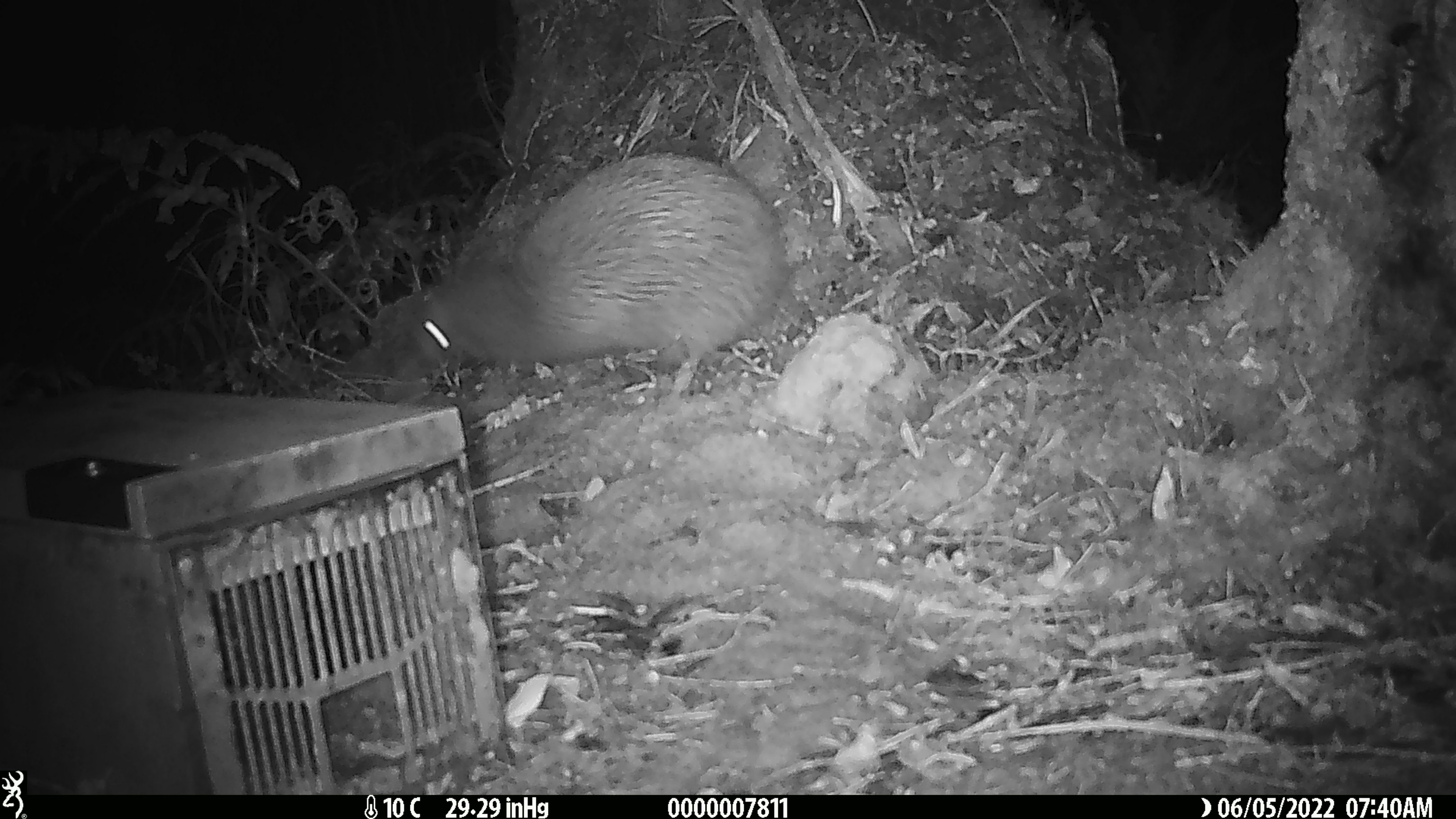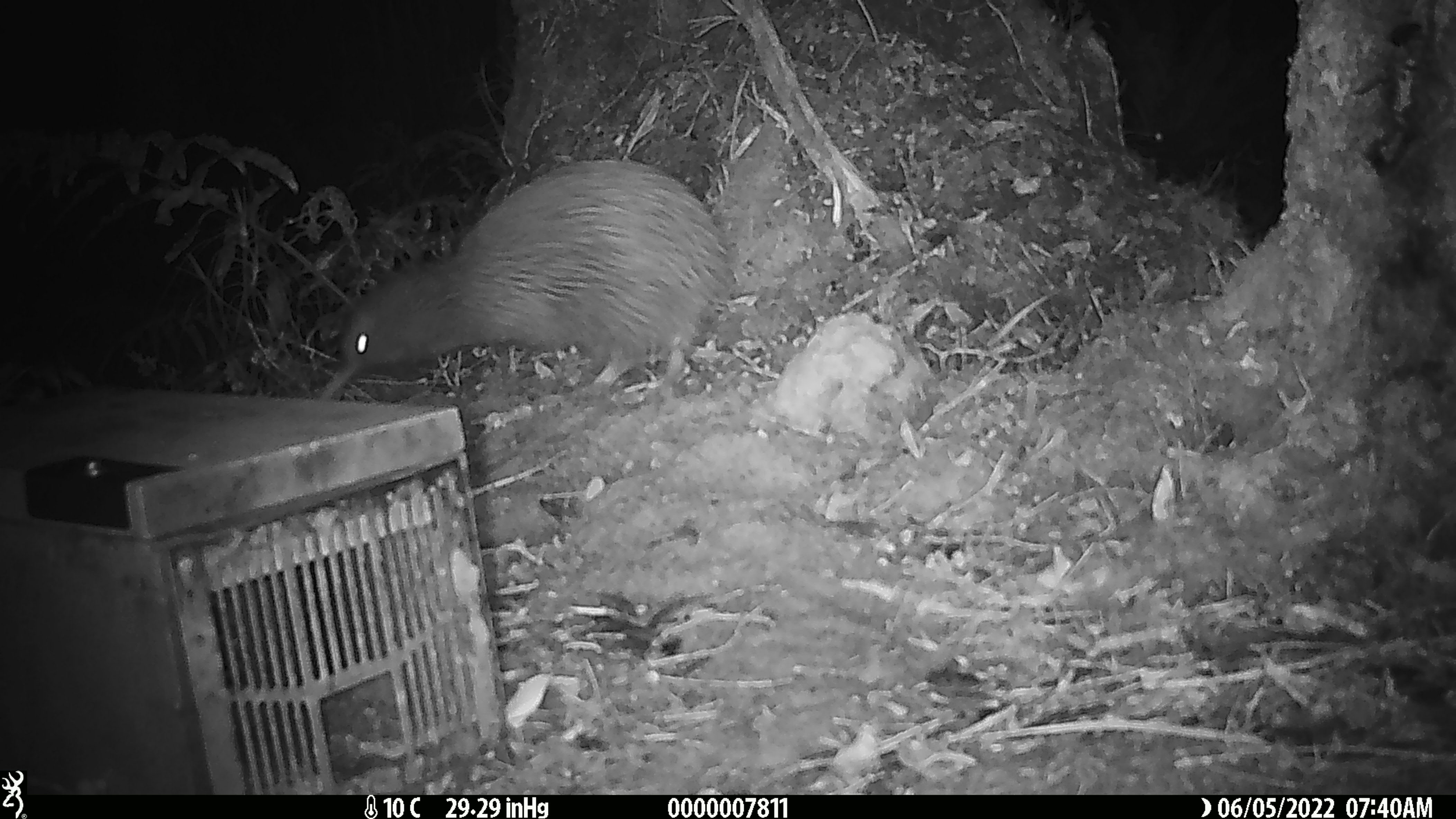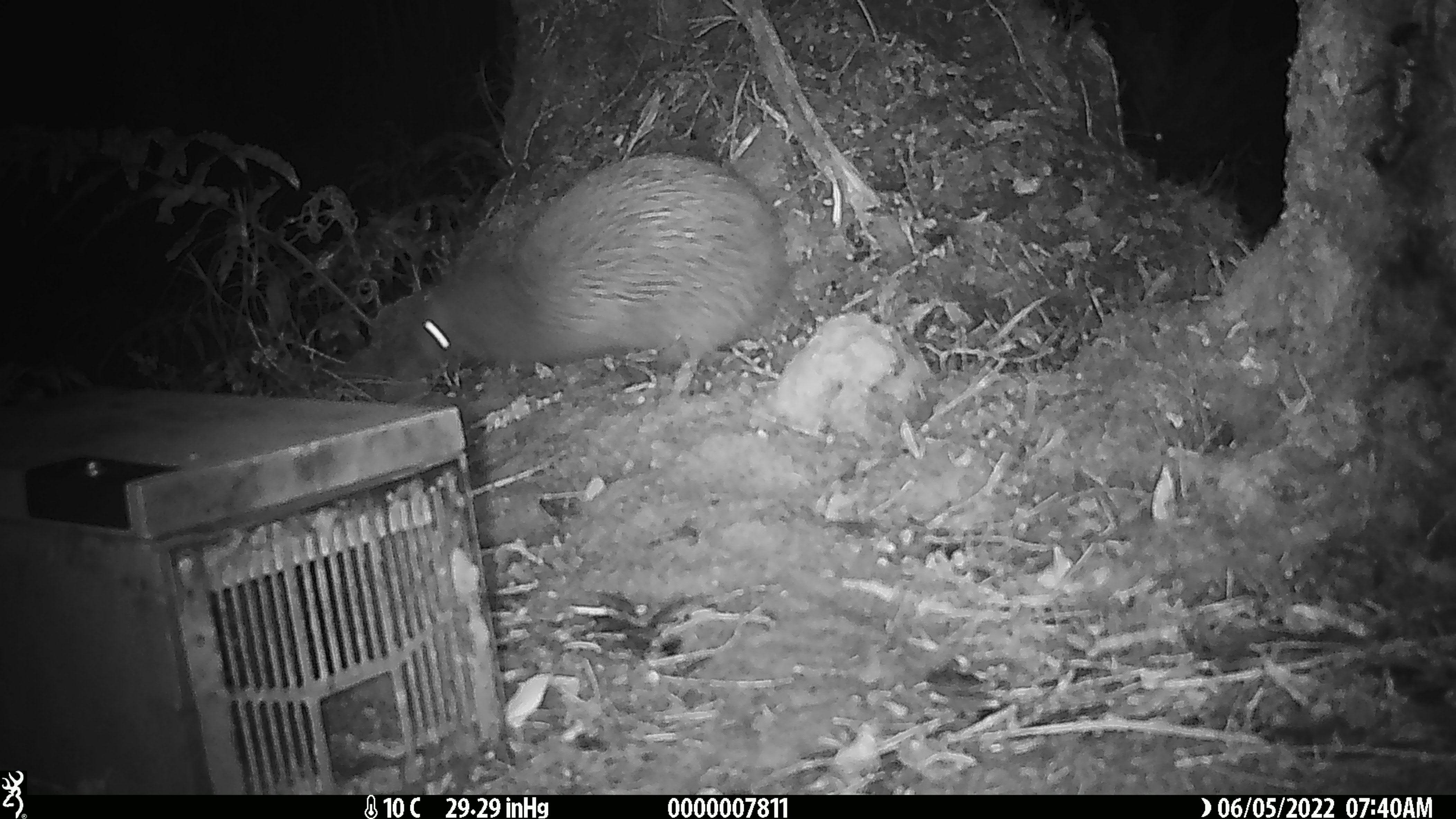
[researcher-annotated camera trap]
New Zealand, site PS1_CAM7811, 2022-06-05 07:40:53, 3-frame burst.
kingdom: Animalia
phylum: Chordata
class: Aves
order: Apterygiformes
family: Apterygidae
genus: Apteryx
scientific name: Apteryx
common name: kiwi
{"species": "kiwi (Apteryx)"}